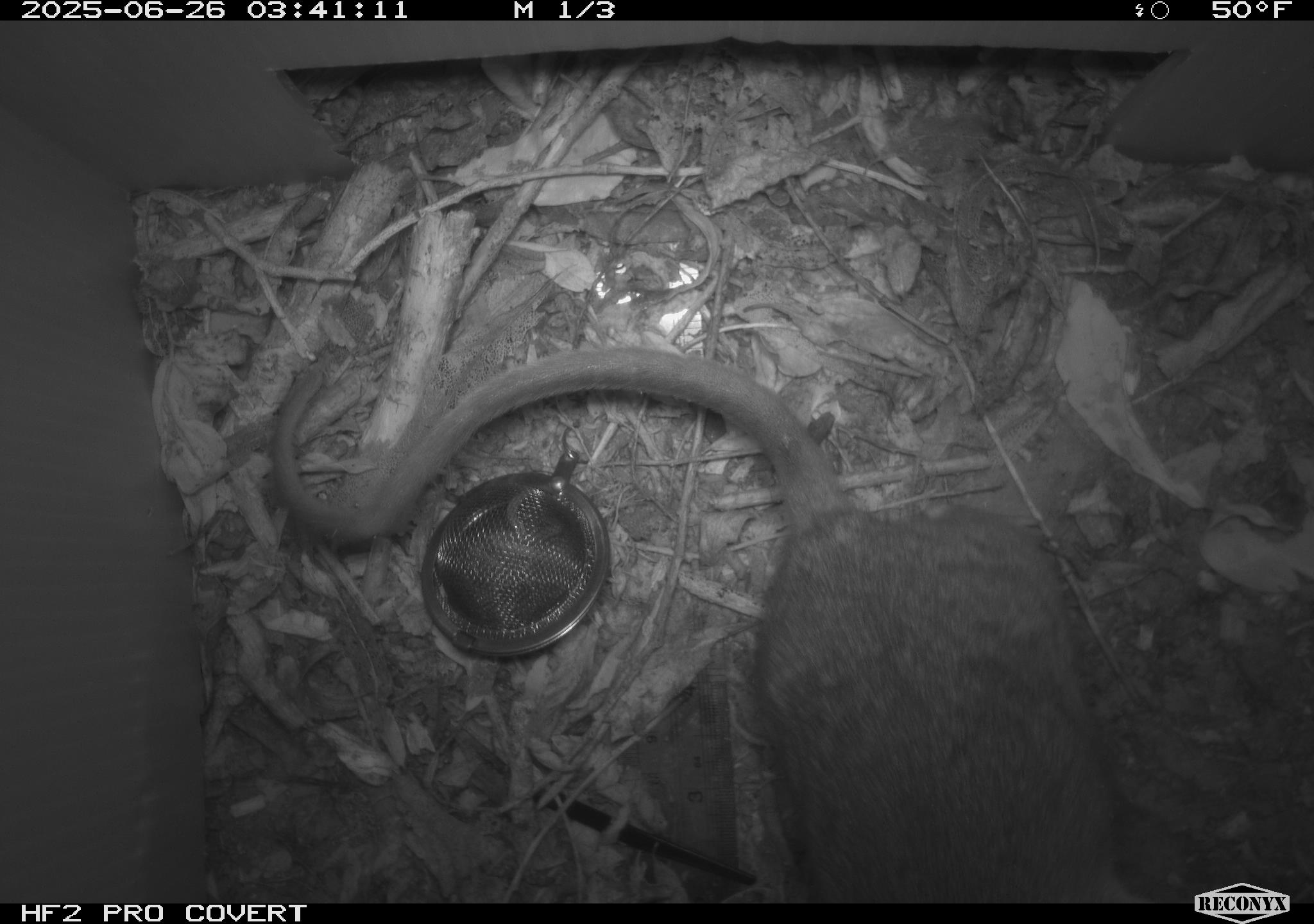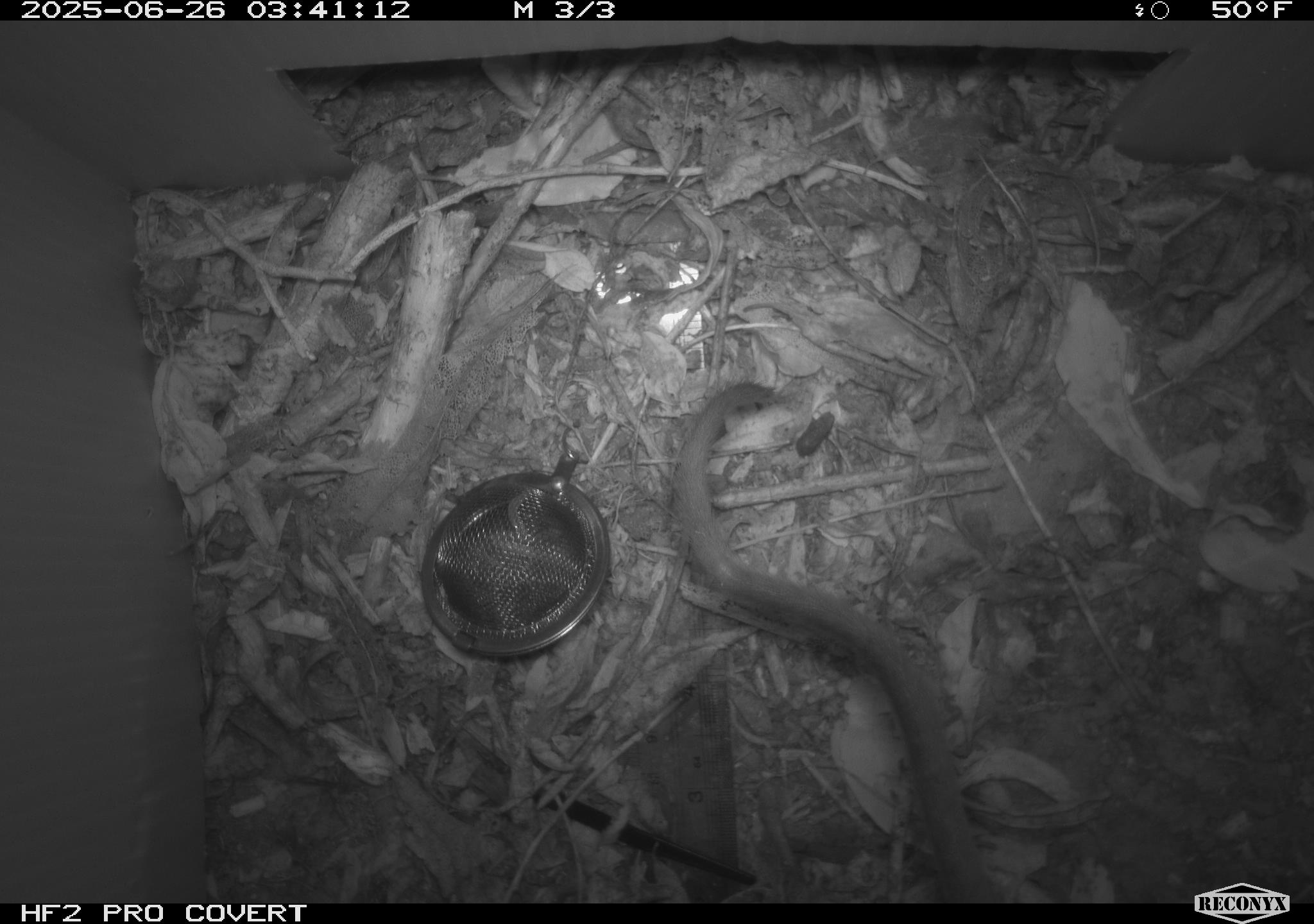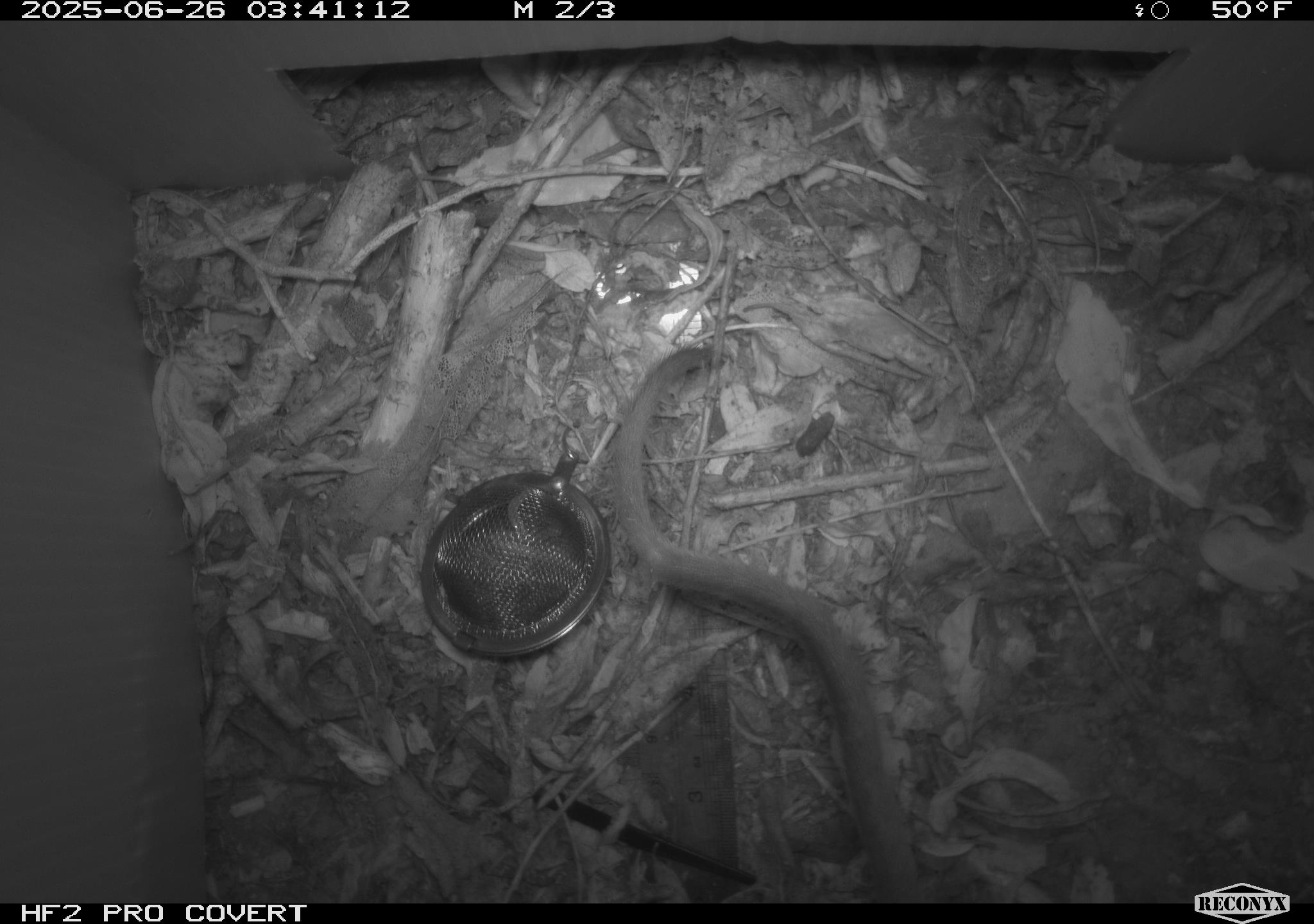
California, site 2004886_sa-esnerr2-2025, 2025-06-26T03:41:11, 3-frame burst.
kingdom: Animalia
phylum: Chordata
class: Mammalia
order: Rodentia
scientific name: Rodentia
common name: rodent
Rodent (Rodentia).